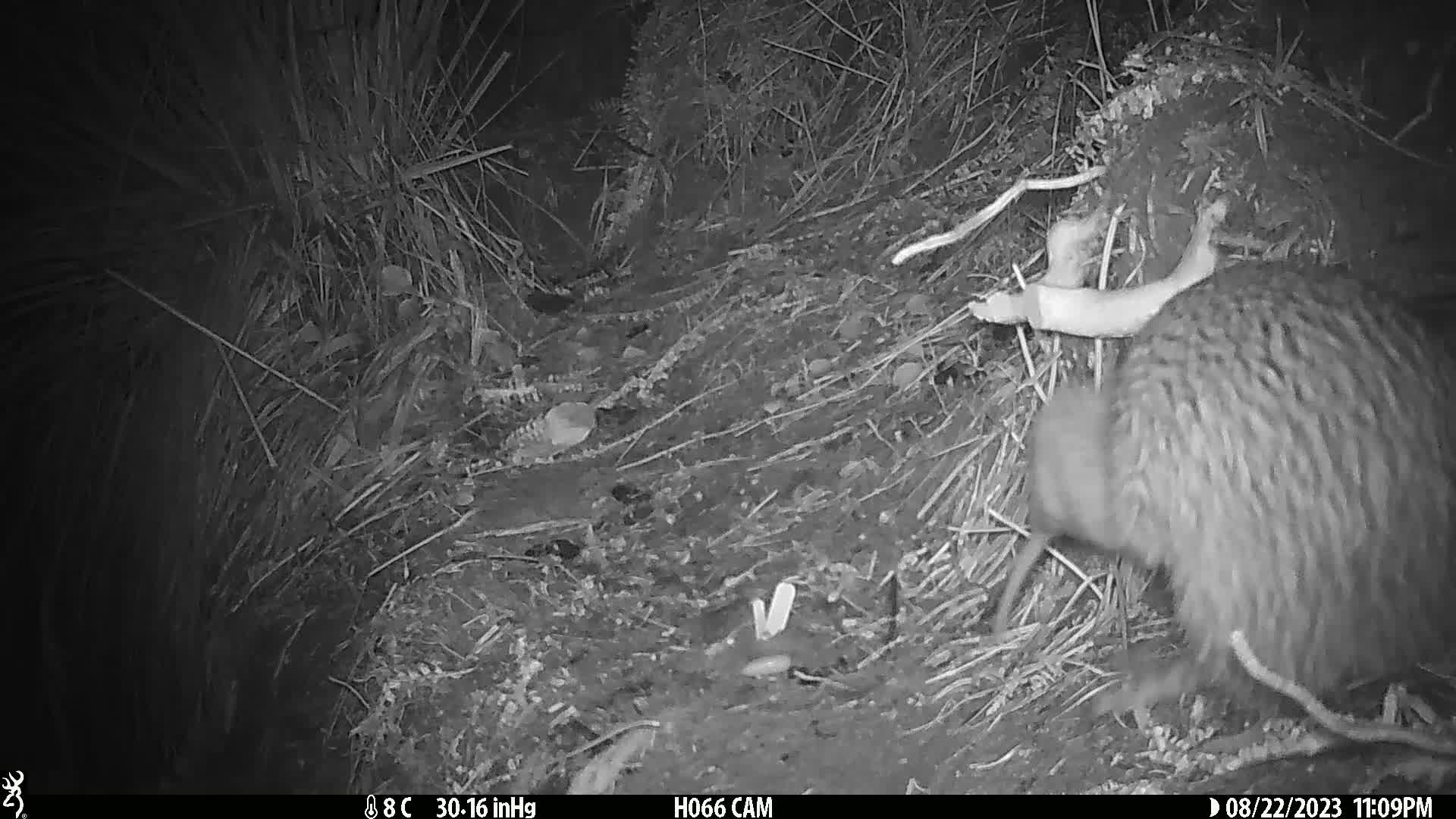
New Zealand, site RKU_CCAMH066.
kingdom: Animalia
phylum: Chordata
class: Aves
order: Apterygiformes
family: Apterygidae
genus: Apteryx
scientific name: Apteryx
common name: kiwi